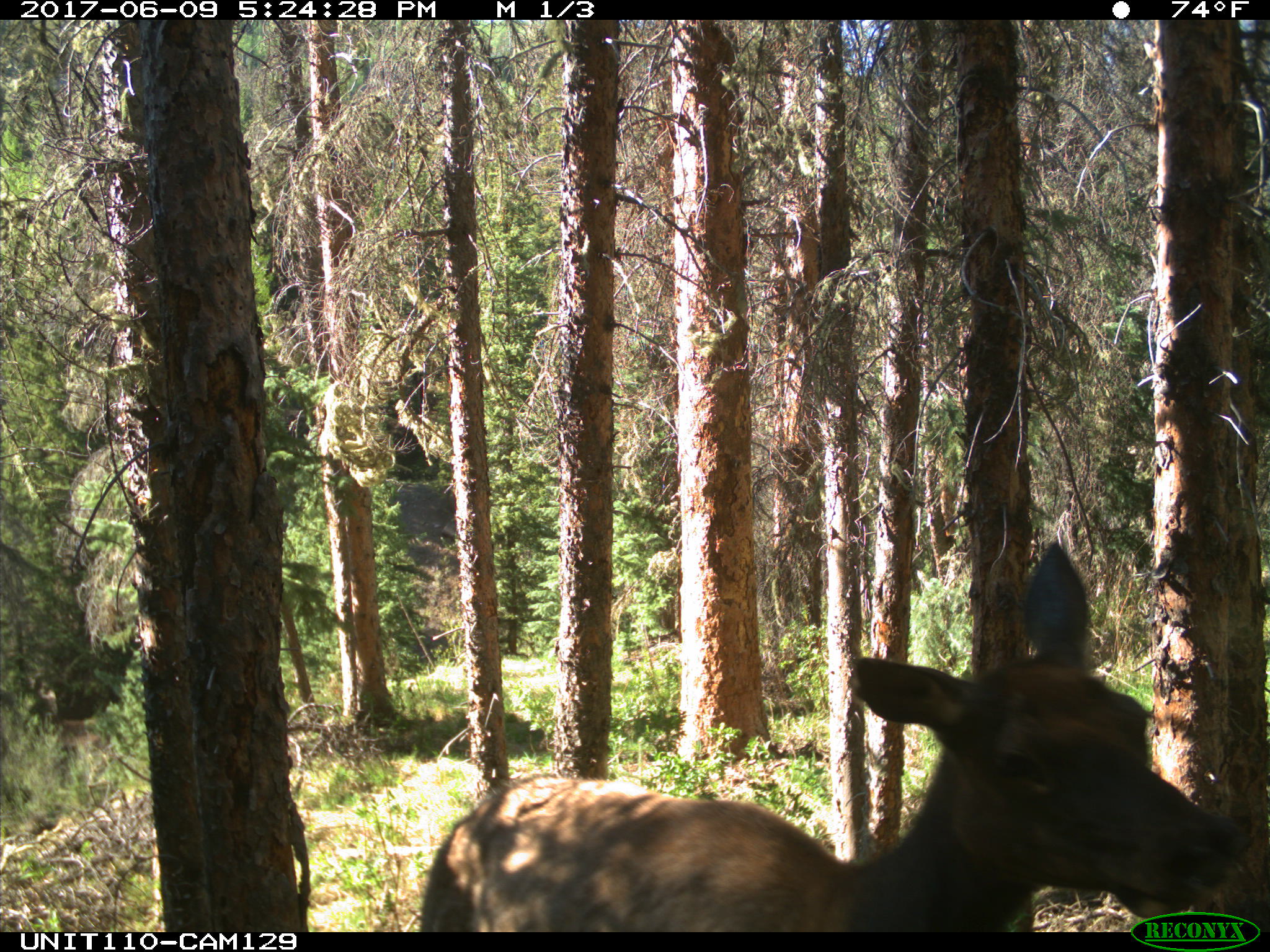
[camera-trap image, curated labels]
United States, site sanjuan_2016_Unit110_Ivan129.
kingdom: Animalia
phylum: Chordata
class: Mammalia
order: Artiodactyla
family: Cervidae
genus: Cervus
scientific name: Cervus elaphus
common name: red deer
Cervus elaphus (red deer).